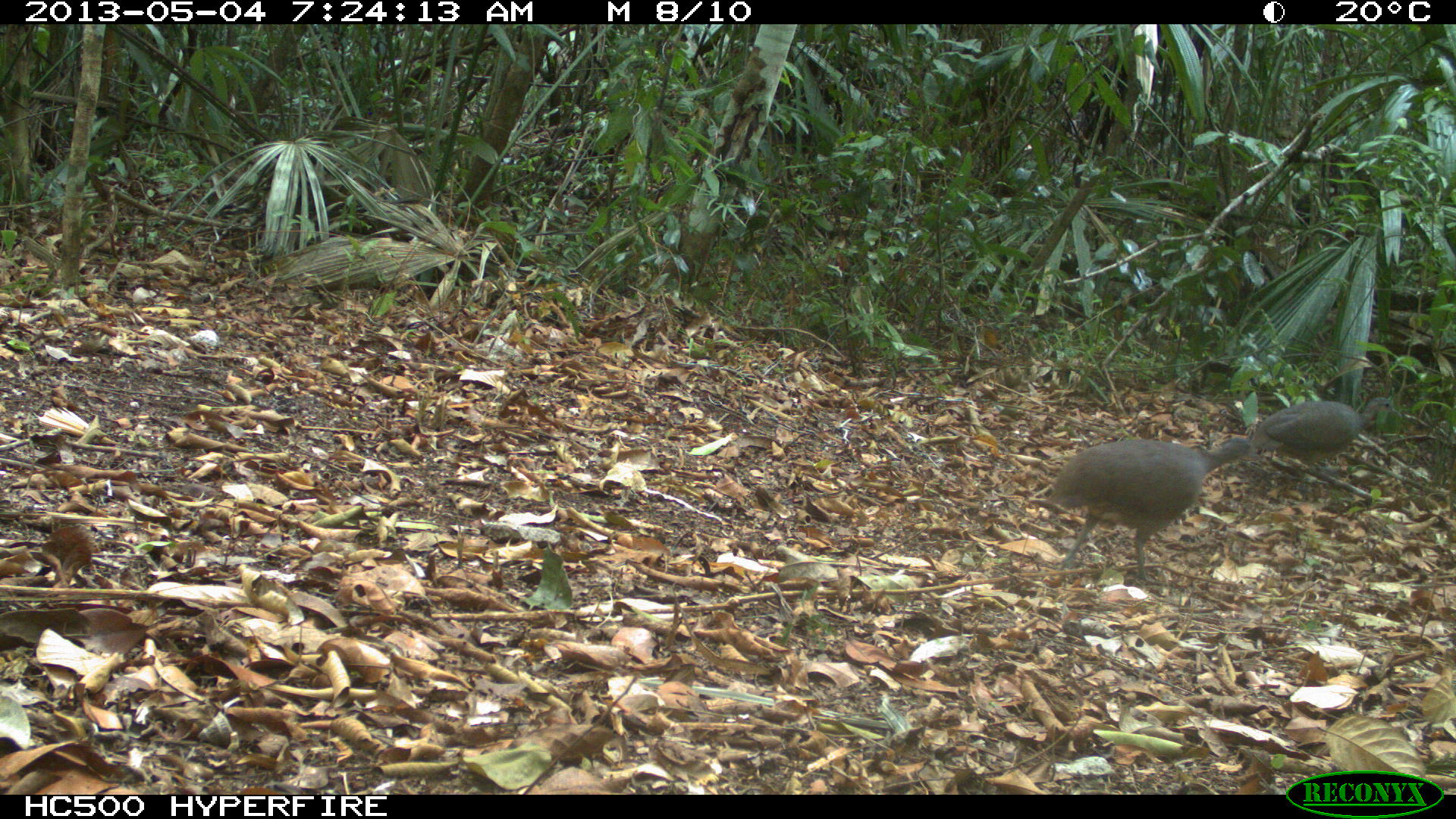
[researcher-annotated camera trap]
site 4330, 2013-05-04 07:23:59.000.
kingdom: Animalia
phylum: Chordata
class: Aves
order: Tinamiformes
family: Tinamidae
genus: Tinamus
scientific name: Tinamus major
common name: great tinamou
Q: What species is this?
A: Tinamus major (great tinamou).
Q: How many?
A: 2.